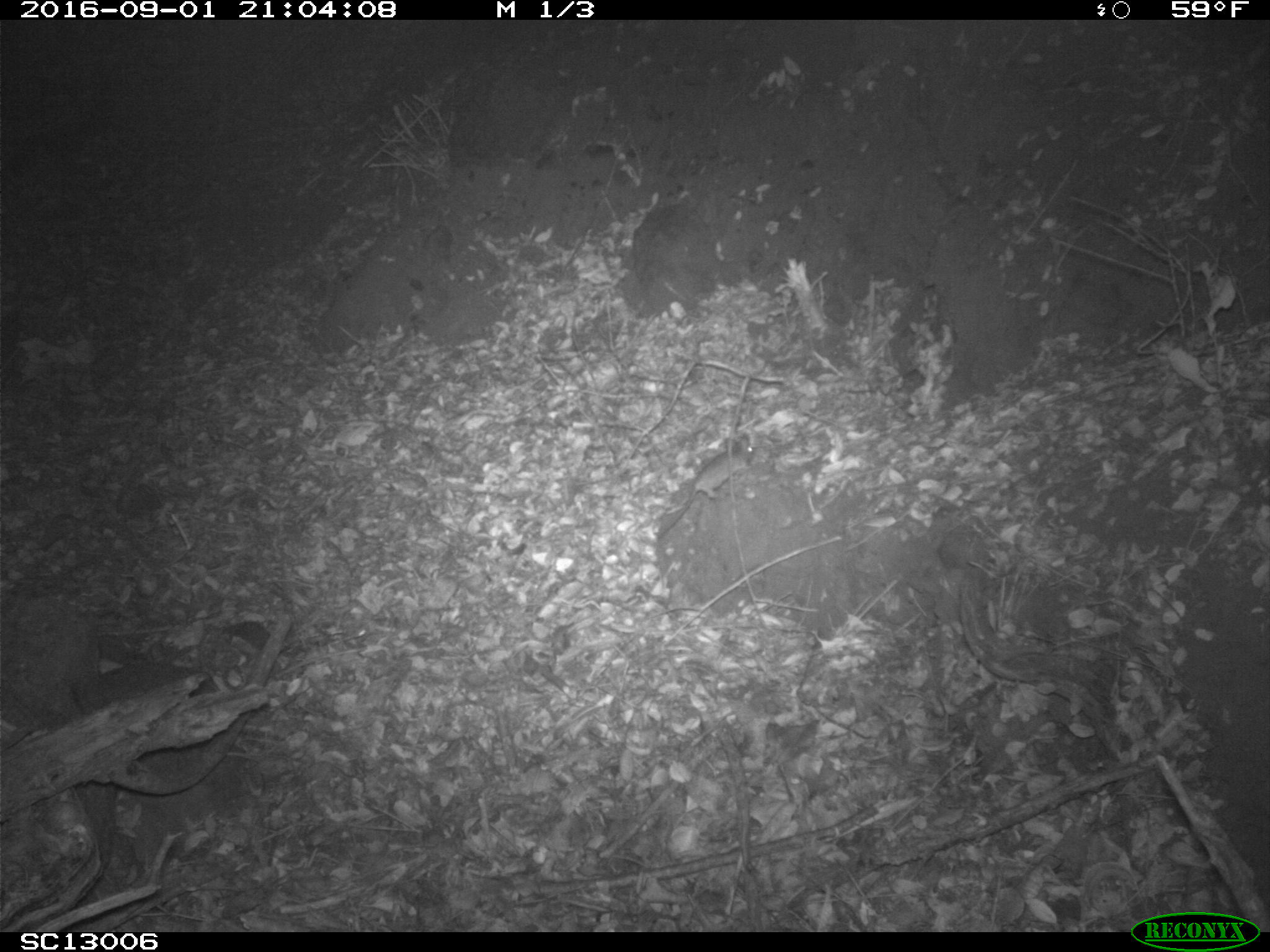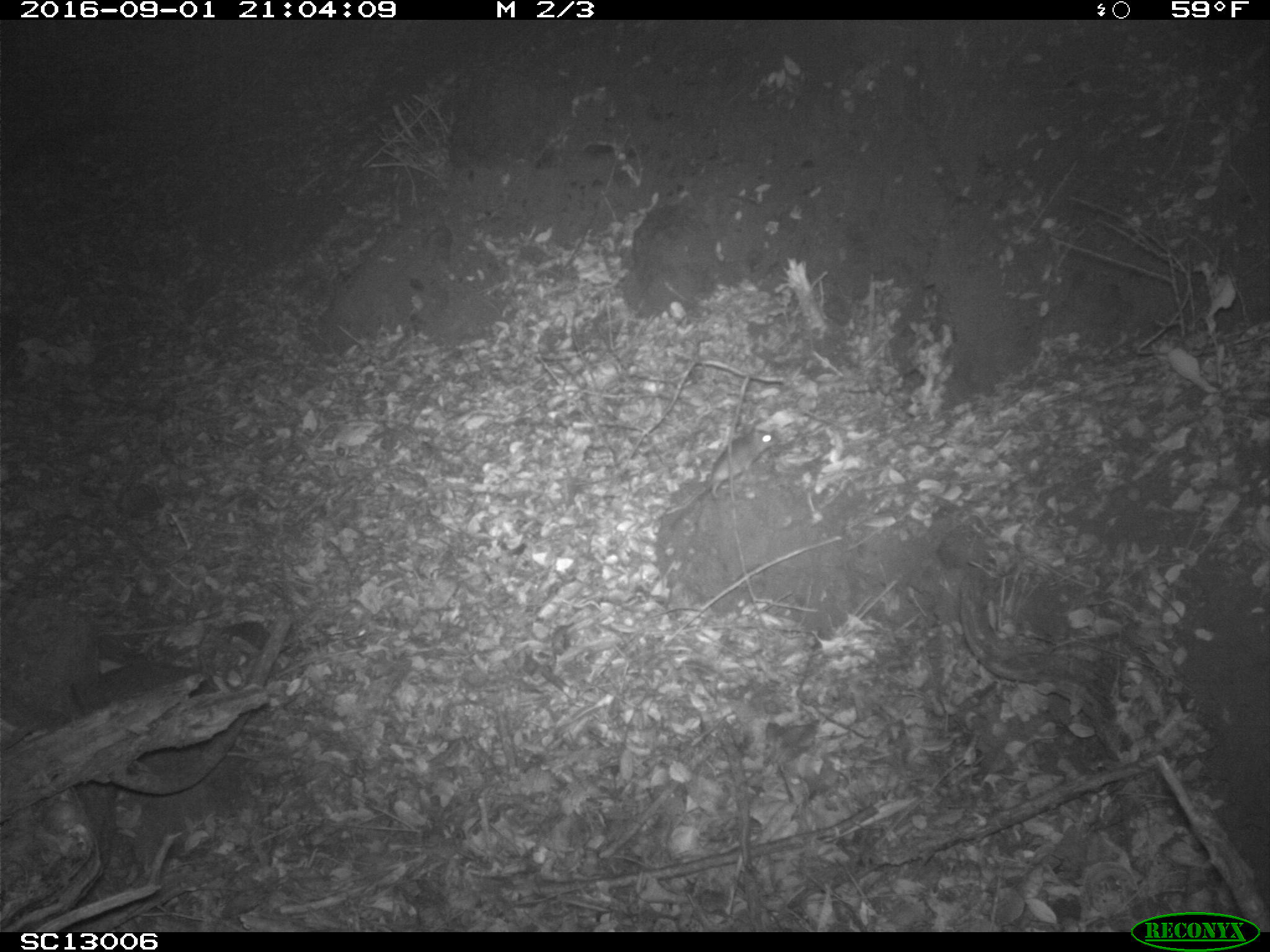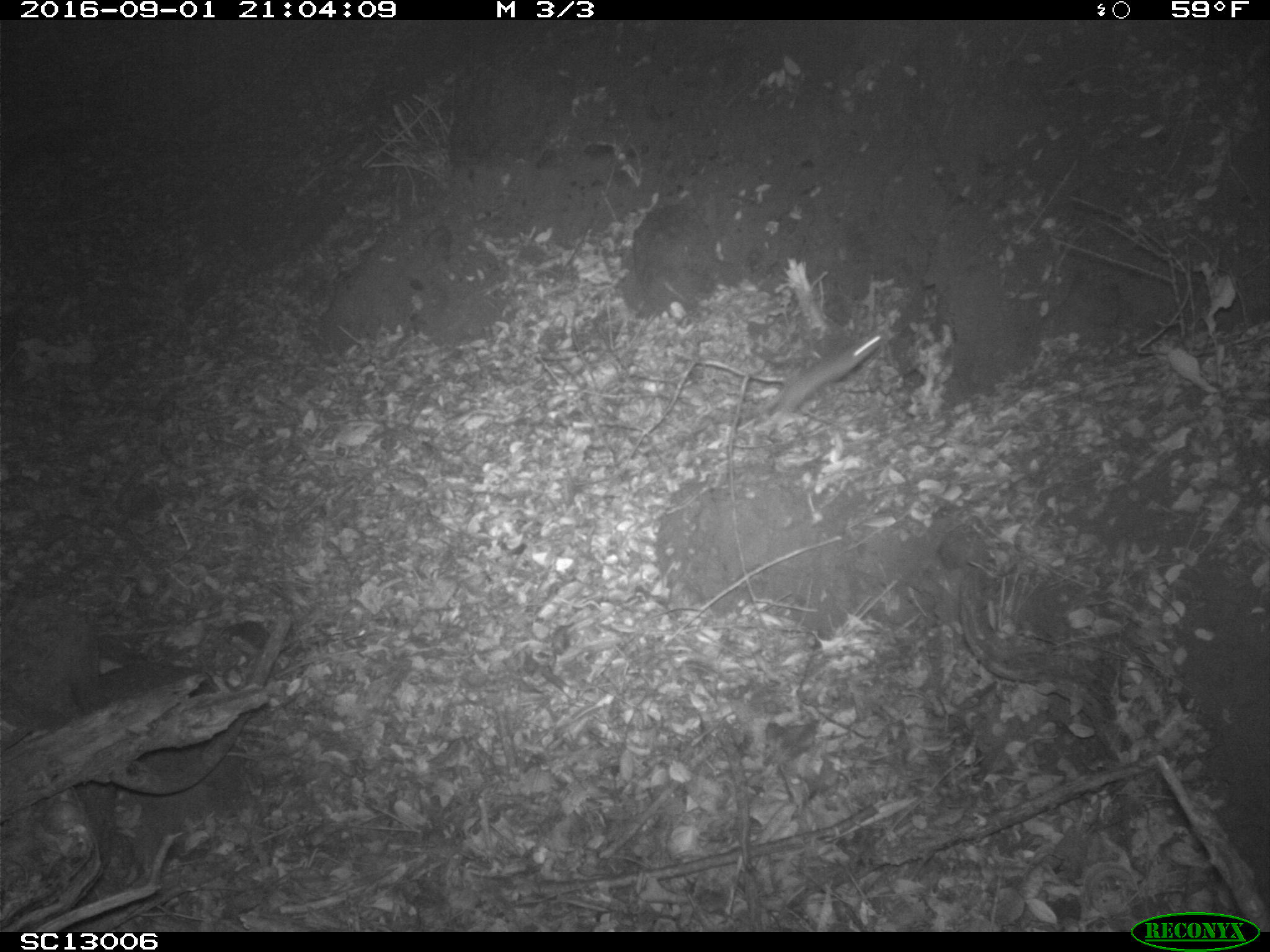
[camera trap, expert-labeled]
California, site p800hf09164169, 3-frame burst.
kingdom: Animalia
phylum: Chordata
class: Mammalia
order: Rodentia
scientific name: Rodentia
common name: rodent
Rodent (Rodentia).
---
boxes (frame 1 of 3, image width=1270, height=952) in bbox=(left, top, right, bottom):
rodent: bbox=(658, 433, 755, 535)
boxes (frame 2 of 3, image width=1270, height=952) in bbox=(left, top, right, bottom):
rodent: bbox=(661, 425, 779, 513)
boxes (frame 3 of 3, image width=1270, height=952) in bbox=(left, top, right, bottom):
rodent: bbox=(752, 332, 886, 418)